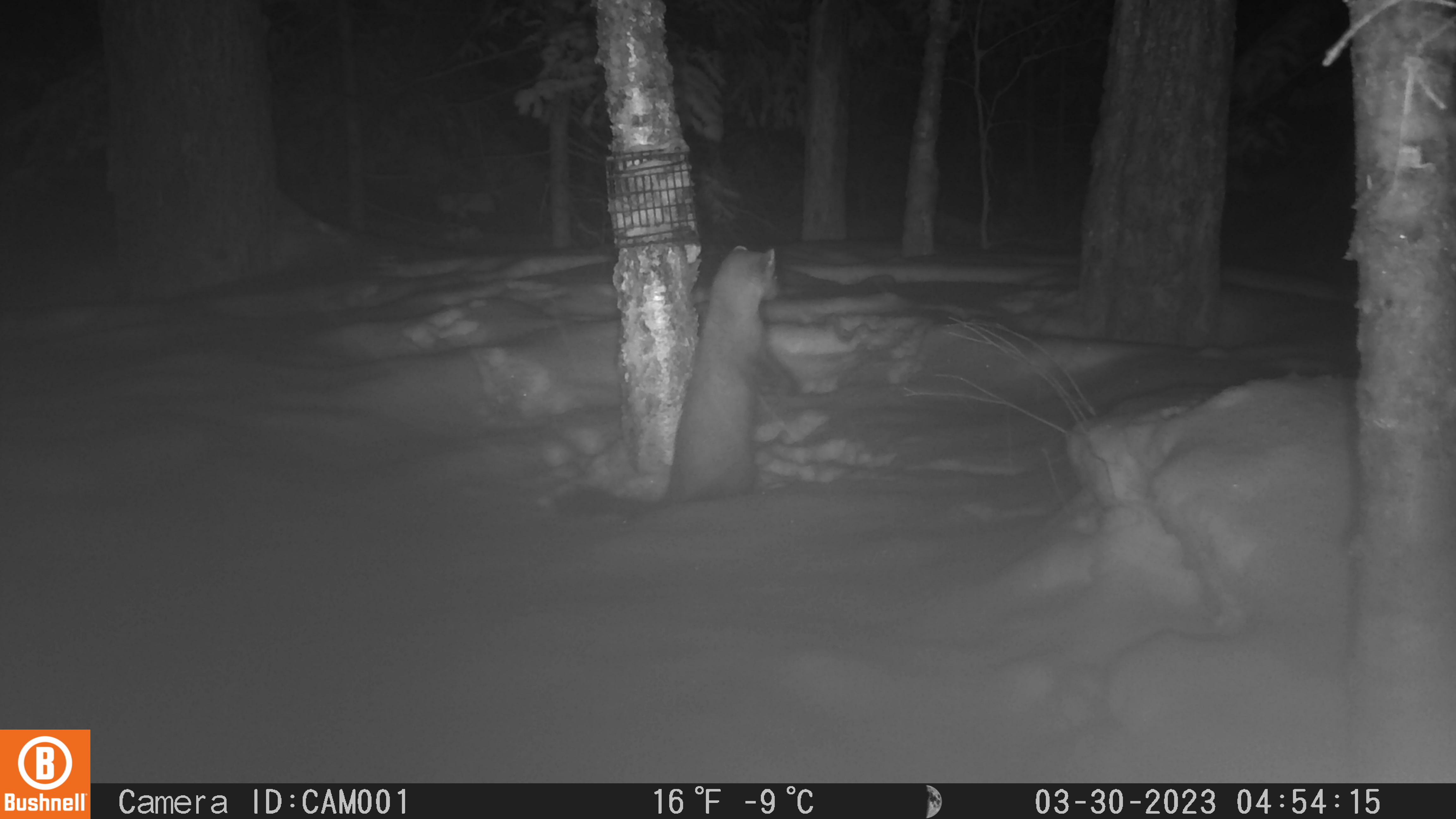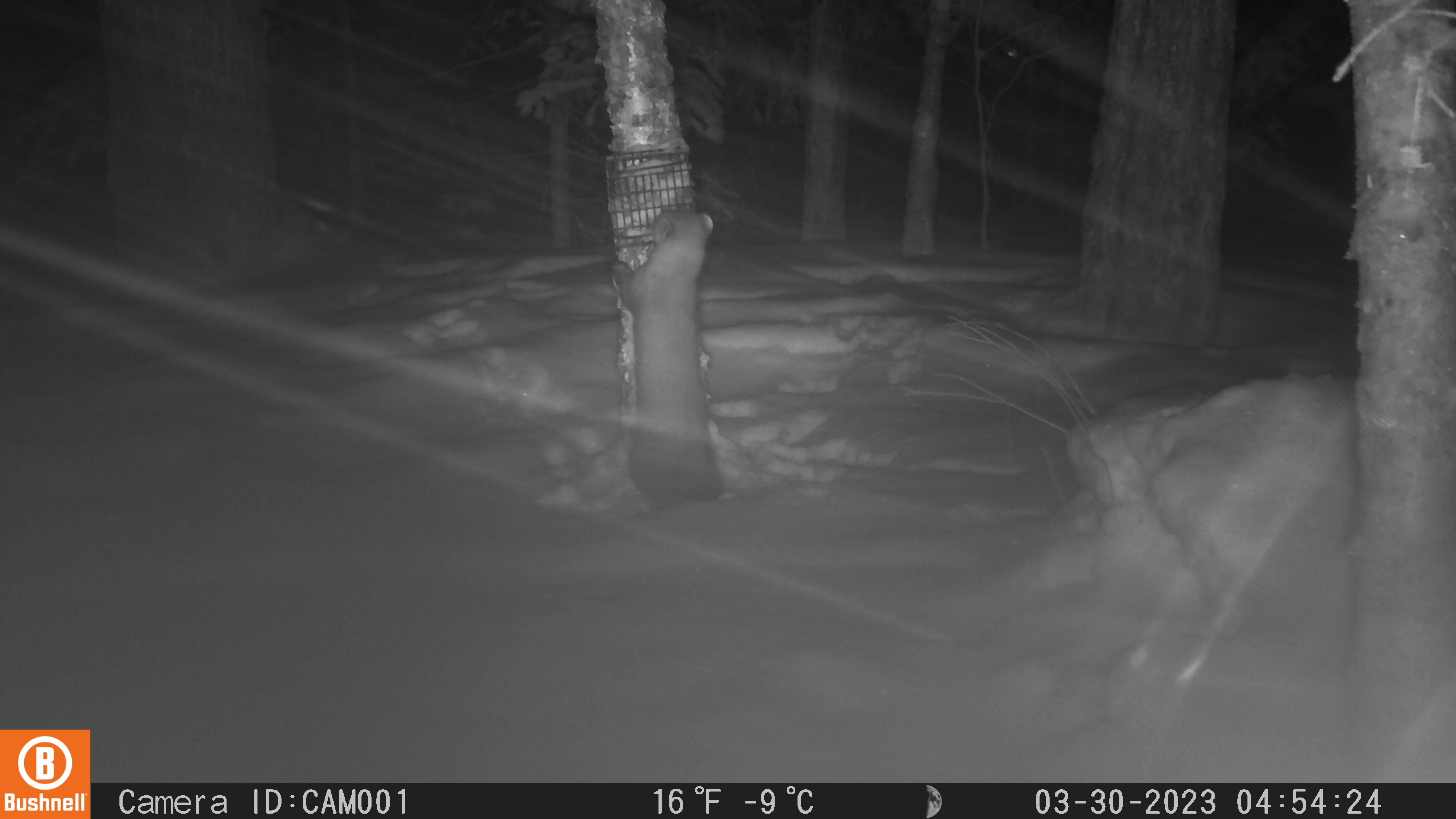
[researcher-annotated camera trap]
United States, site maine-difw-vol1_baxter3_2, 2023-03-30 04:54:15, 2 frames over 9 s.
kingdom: Animalia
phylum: Chordata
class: Mammalia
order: Carnivora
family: Mustelidae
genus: Martes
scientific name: Martes americana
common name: american marten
American marten (Martes americana).